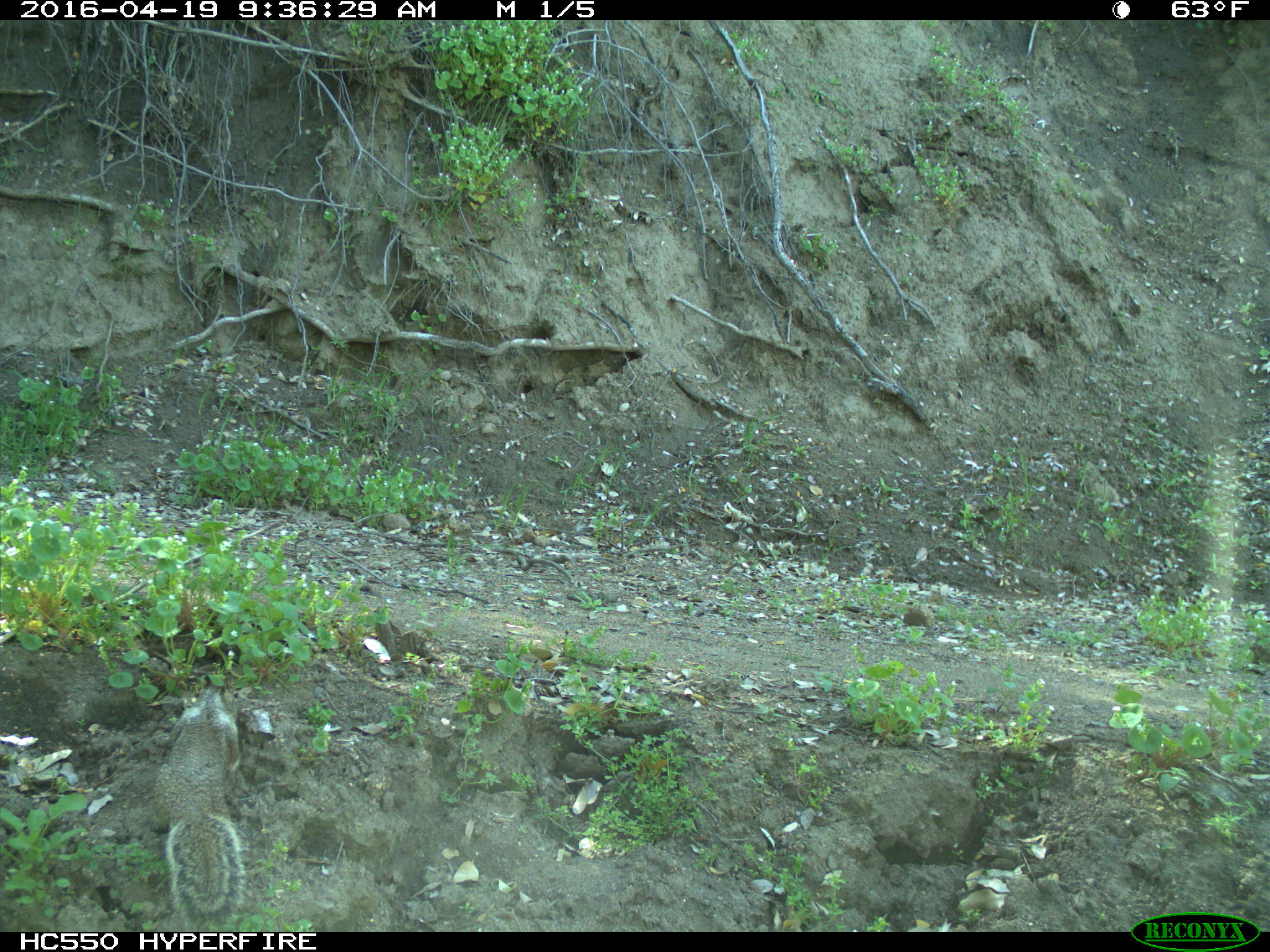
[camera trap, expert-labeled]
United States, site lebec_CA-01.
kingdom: Animalia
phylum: Chordata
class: Mammalia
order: Rodentia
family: Sciuridae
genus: Otospermophilus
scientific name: Otospermophilus beecheyi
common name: california ground squirrel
Otospermophilus beecheyi (california ground squirrel).